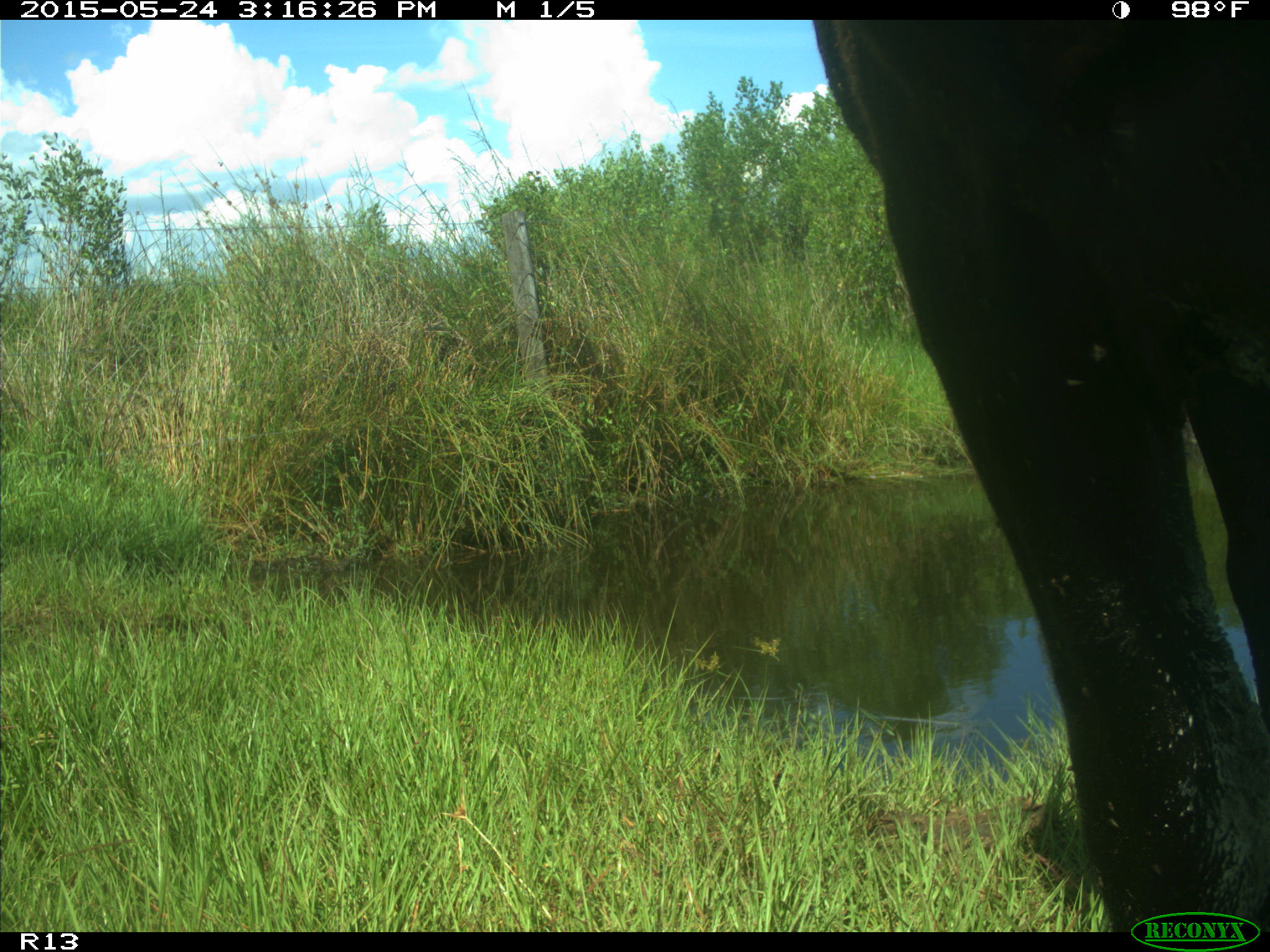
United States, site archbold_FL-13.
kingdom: Animalia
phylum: Chordata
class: Mammalia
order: Artiodactyla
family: Bovidae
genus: Bos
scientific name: Bos taurus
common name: domestic cow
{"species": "Bos taurus (domestic cow)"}